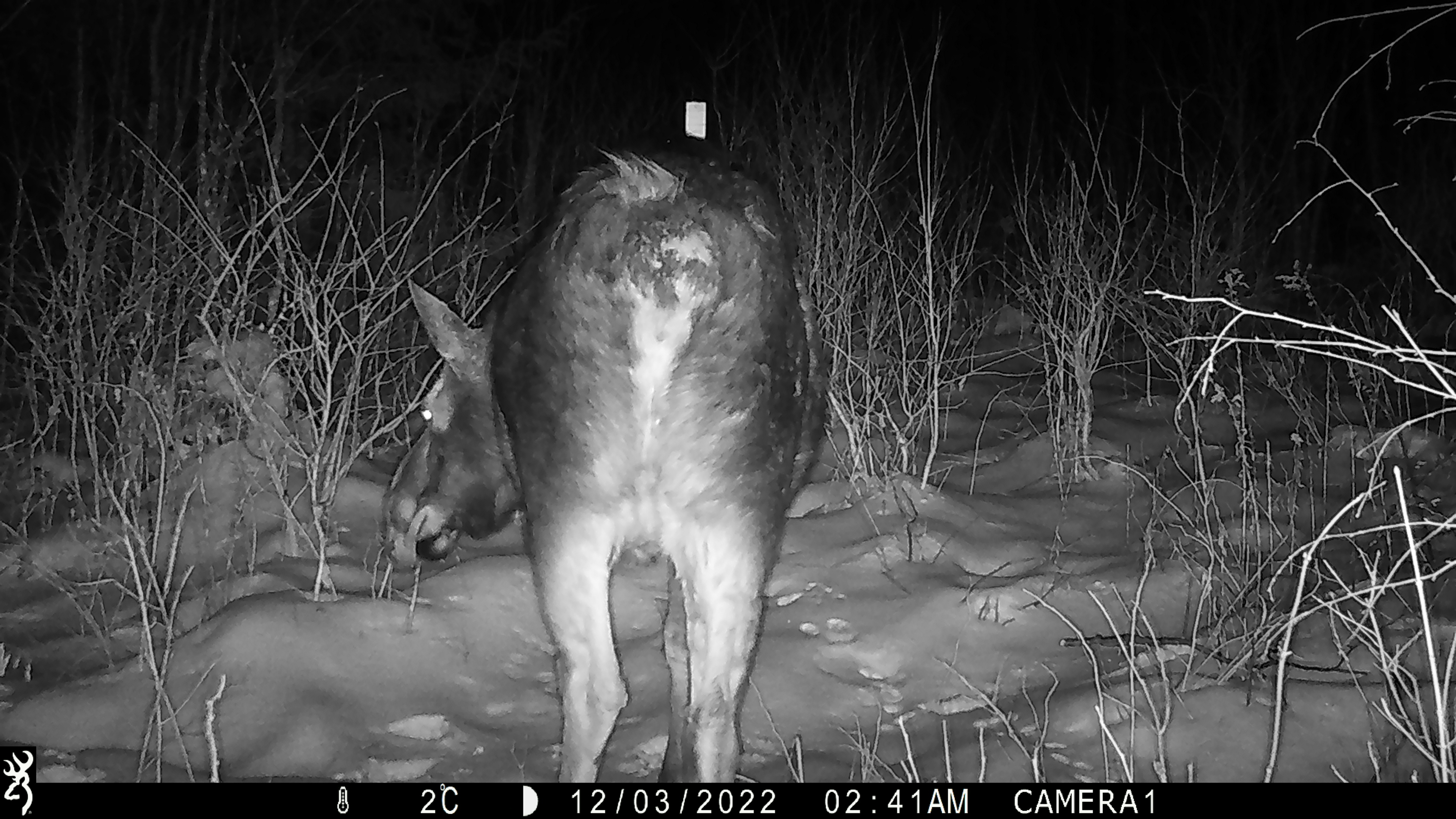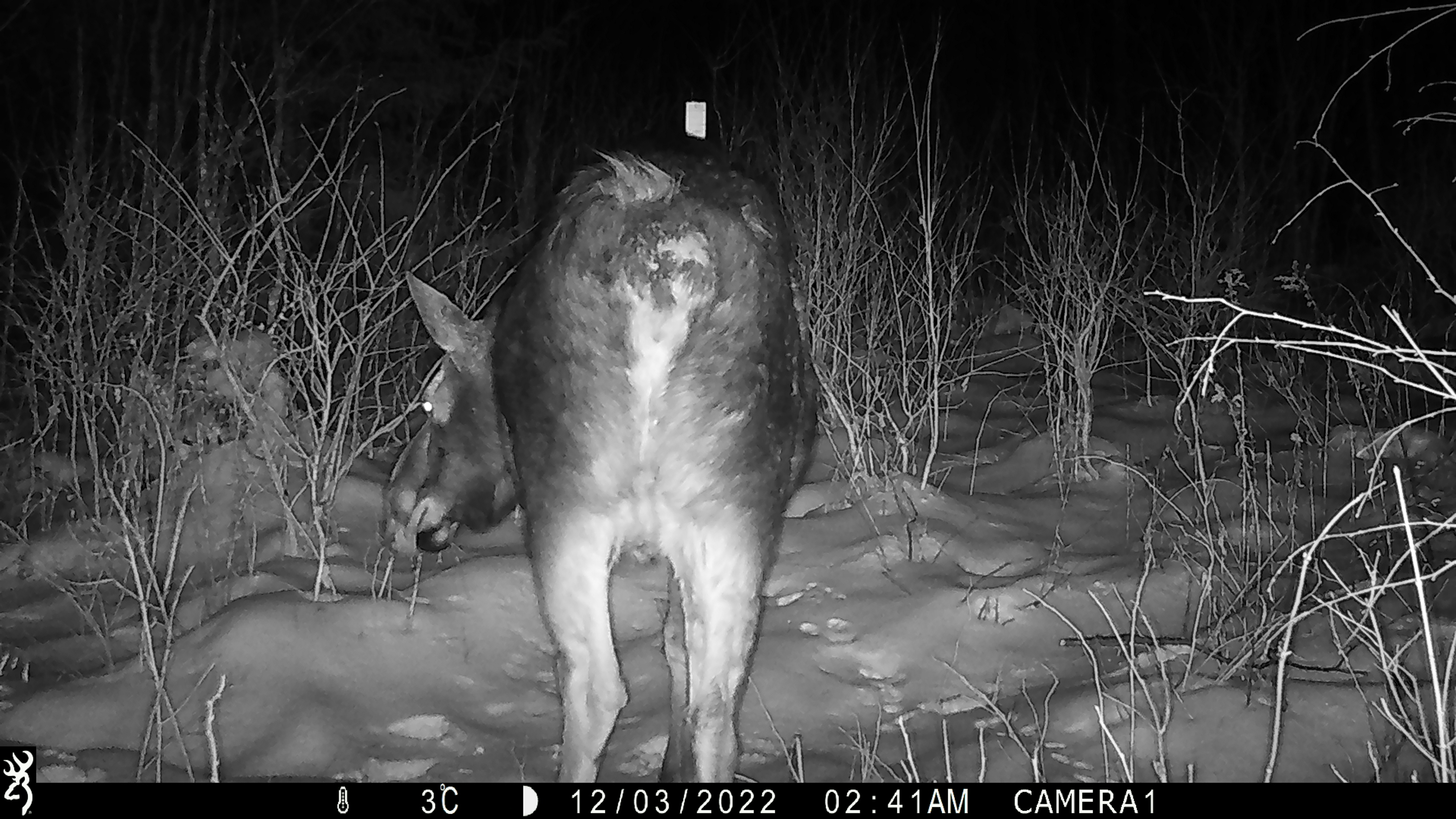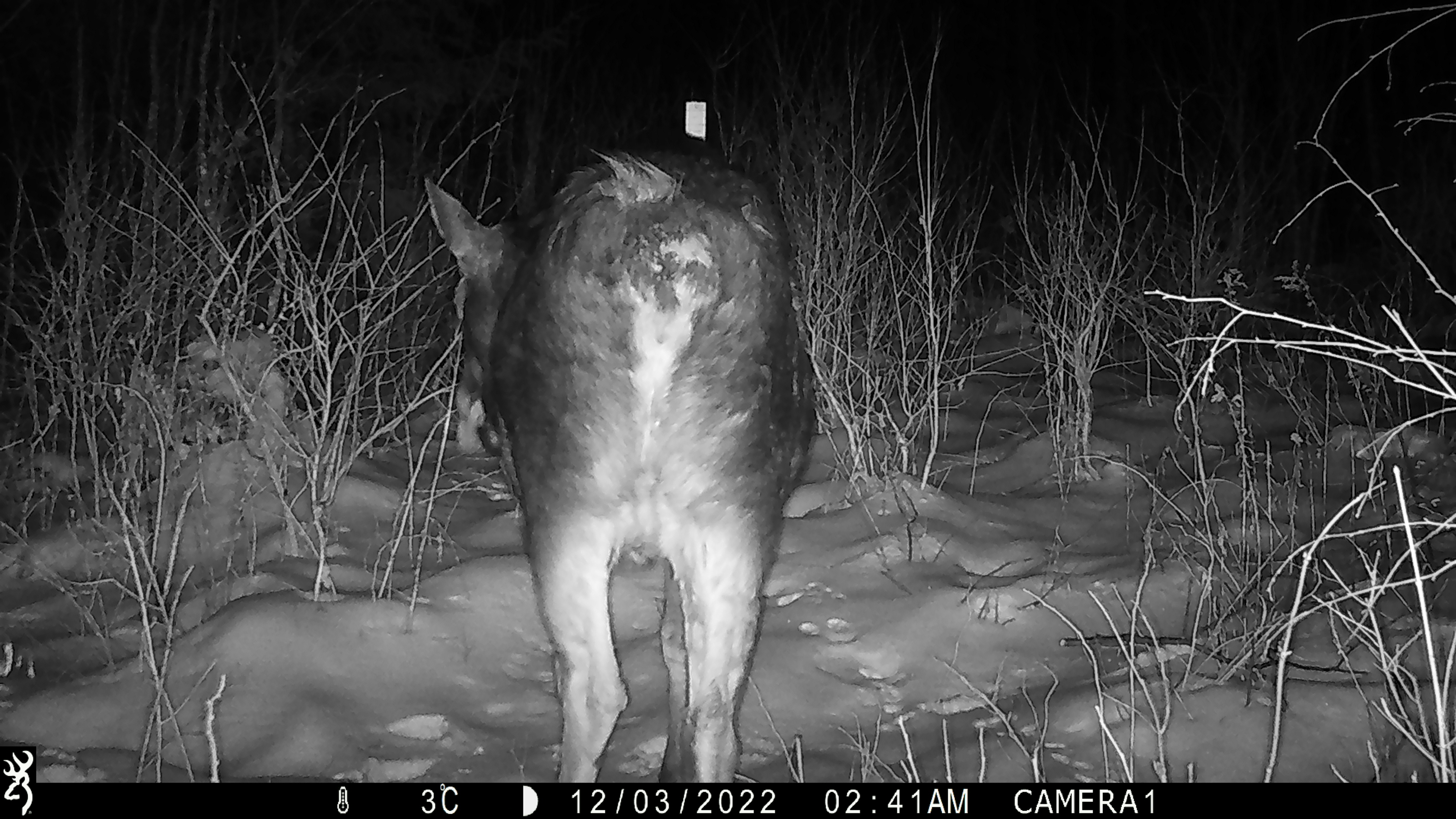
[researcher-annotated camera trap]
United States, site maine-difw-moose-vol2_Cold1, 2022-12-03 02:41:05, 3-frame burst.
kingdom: Animalia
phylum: Chordata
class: Mammalia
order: Artiodactyla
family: Cervidae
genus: Alces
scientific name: Alces alces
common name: moose